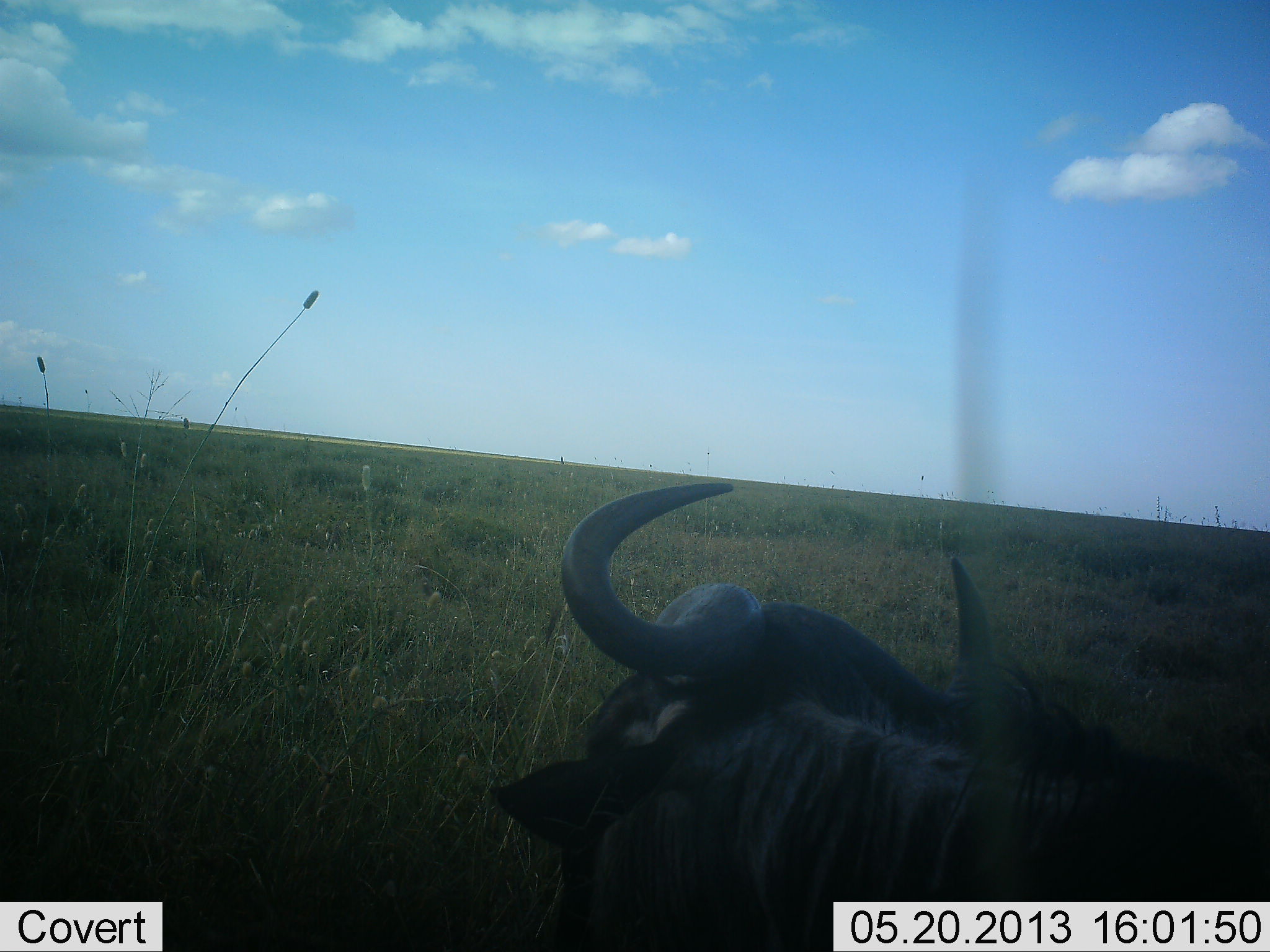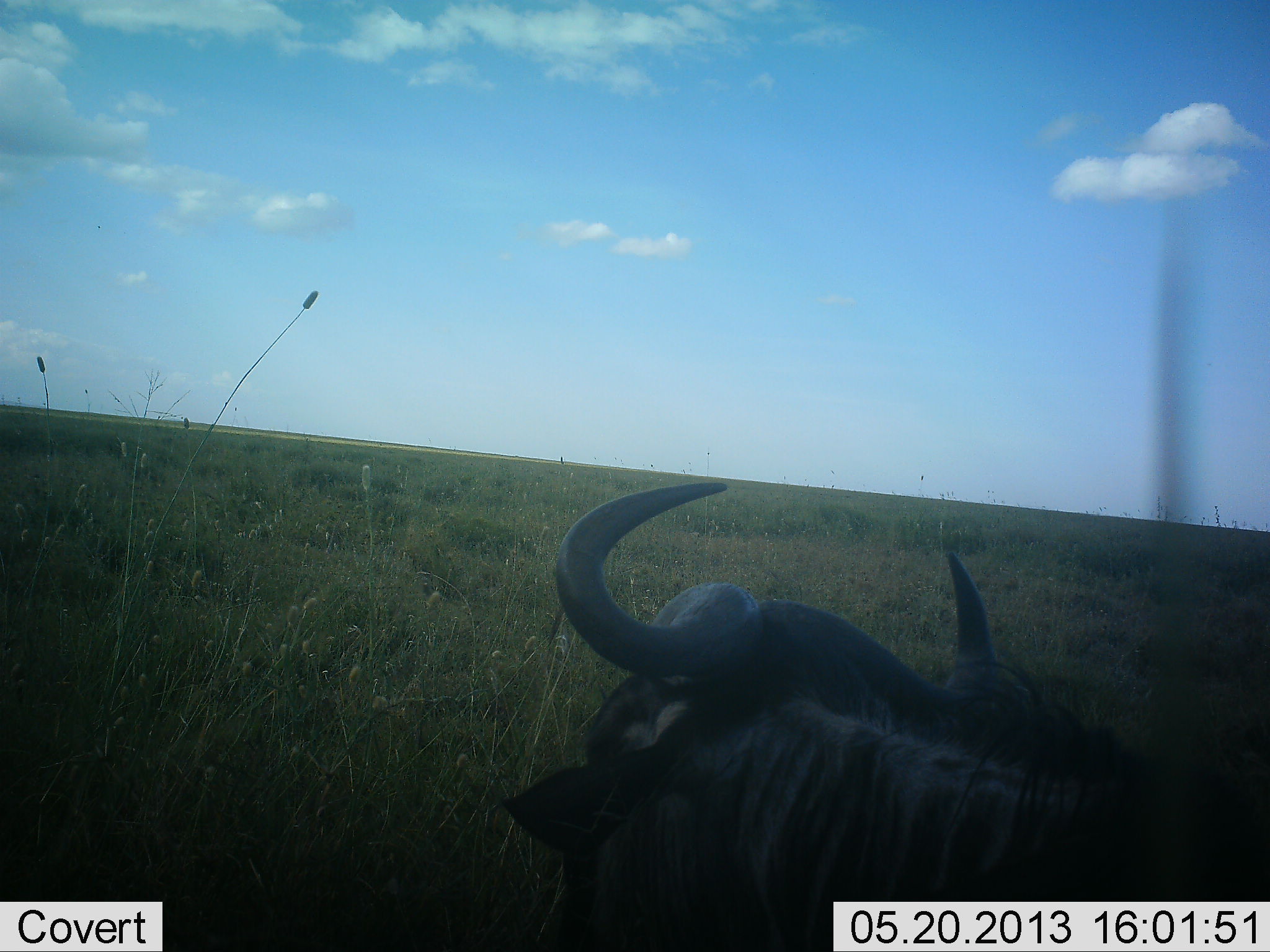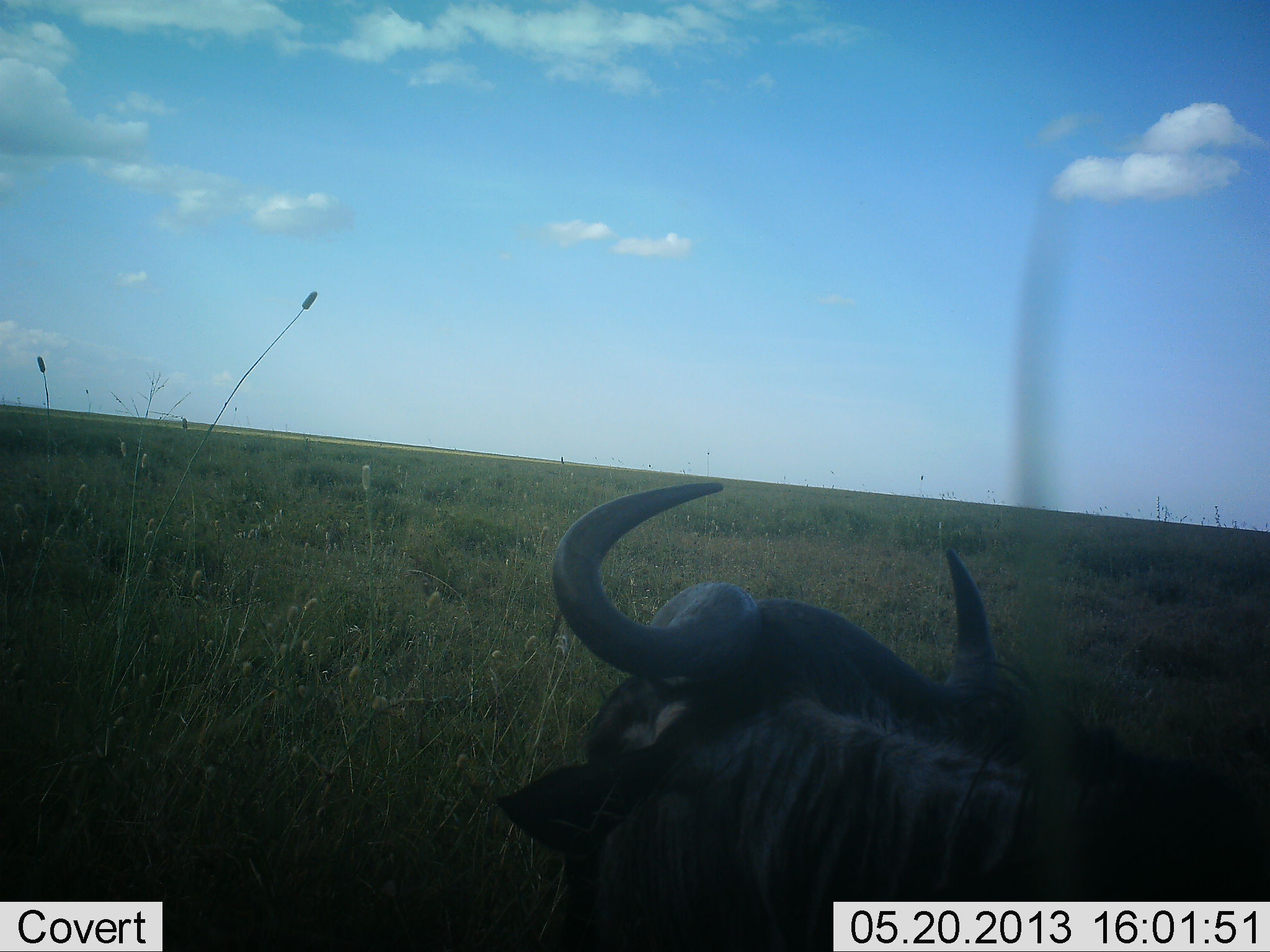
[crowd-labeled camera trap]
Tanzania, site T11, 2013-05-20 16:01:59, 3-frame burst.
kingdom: Animalia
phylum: Chordata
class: Mammalia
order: Artiodactyla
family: Bovidae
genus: Connochaetes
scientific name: Connochaetes taurinus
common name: blue wildebeest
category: wildebeest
Wildebeest (blue wildebeest) (Connochaetes taurinus), count 1. Behavior (volunteer vote fractions): standing 17%, resting 83%, moving 0%, interacting 0%. Young present (vote fraction): 0%. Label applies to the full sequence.